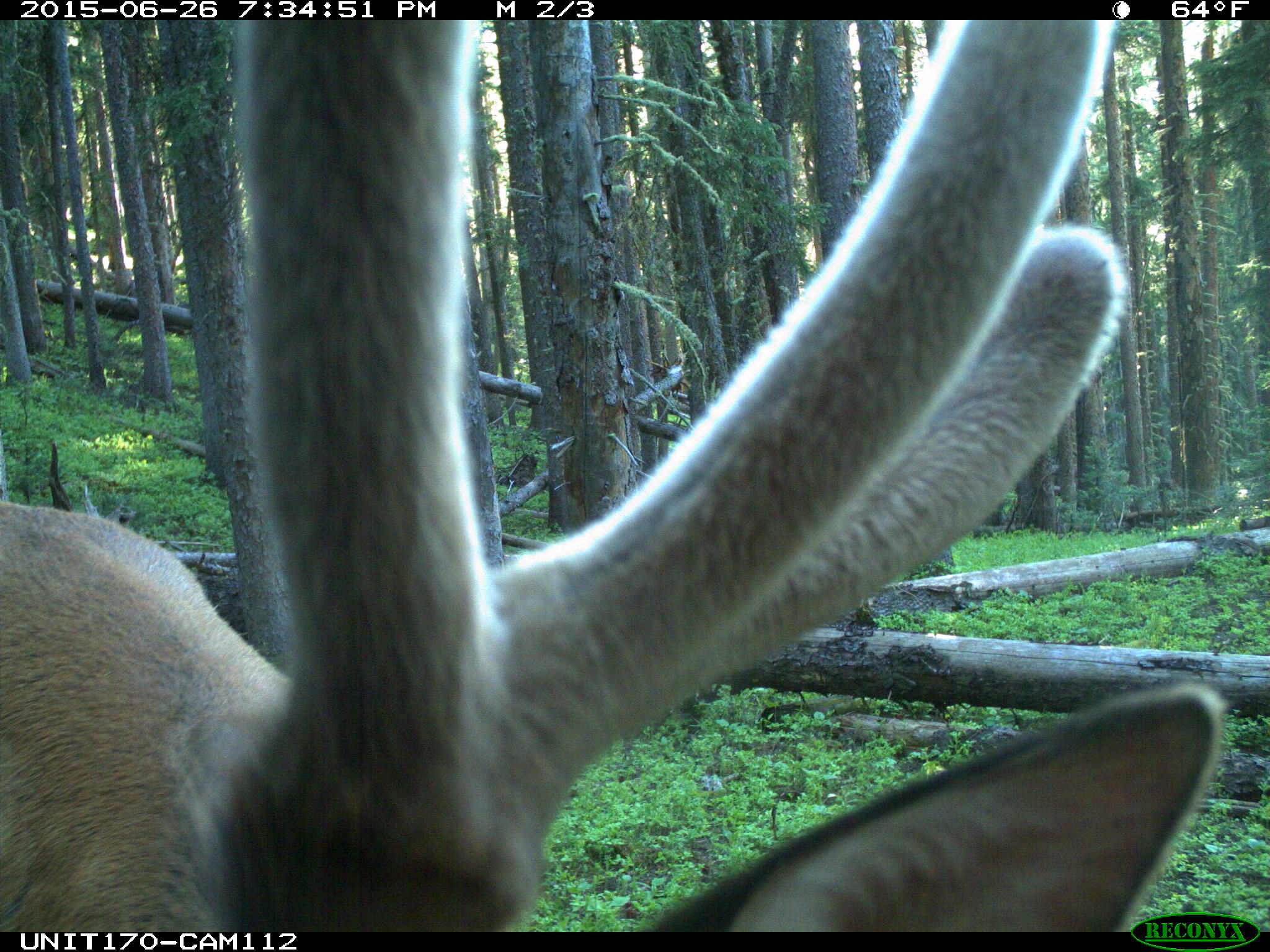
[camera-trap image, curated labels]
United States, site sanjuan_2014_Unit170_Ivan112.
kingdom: Animalia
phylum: Chordata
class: Mammalia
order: Artiodactyla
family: Cervidae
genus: Cervus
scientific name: Cervus elaphus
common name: red deer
Cervus elaphus (red deer).